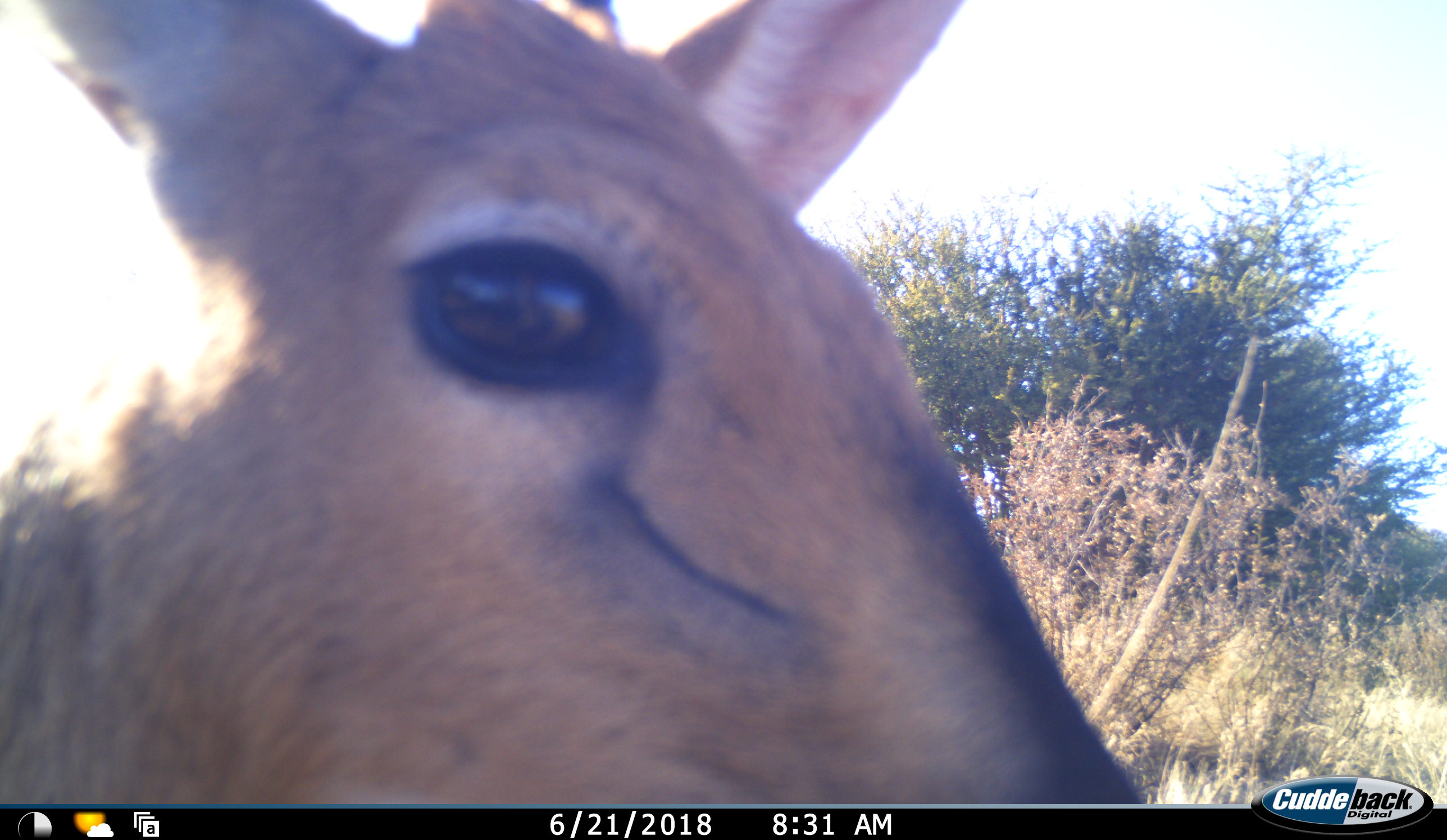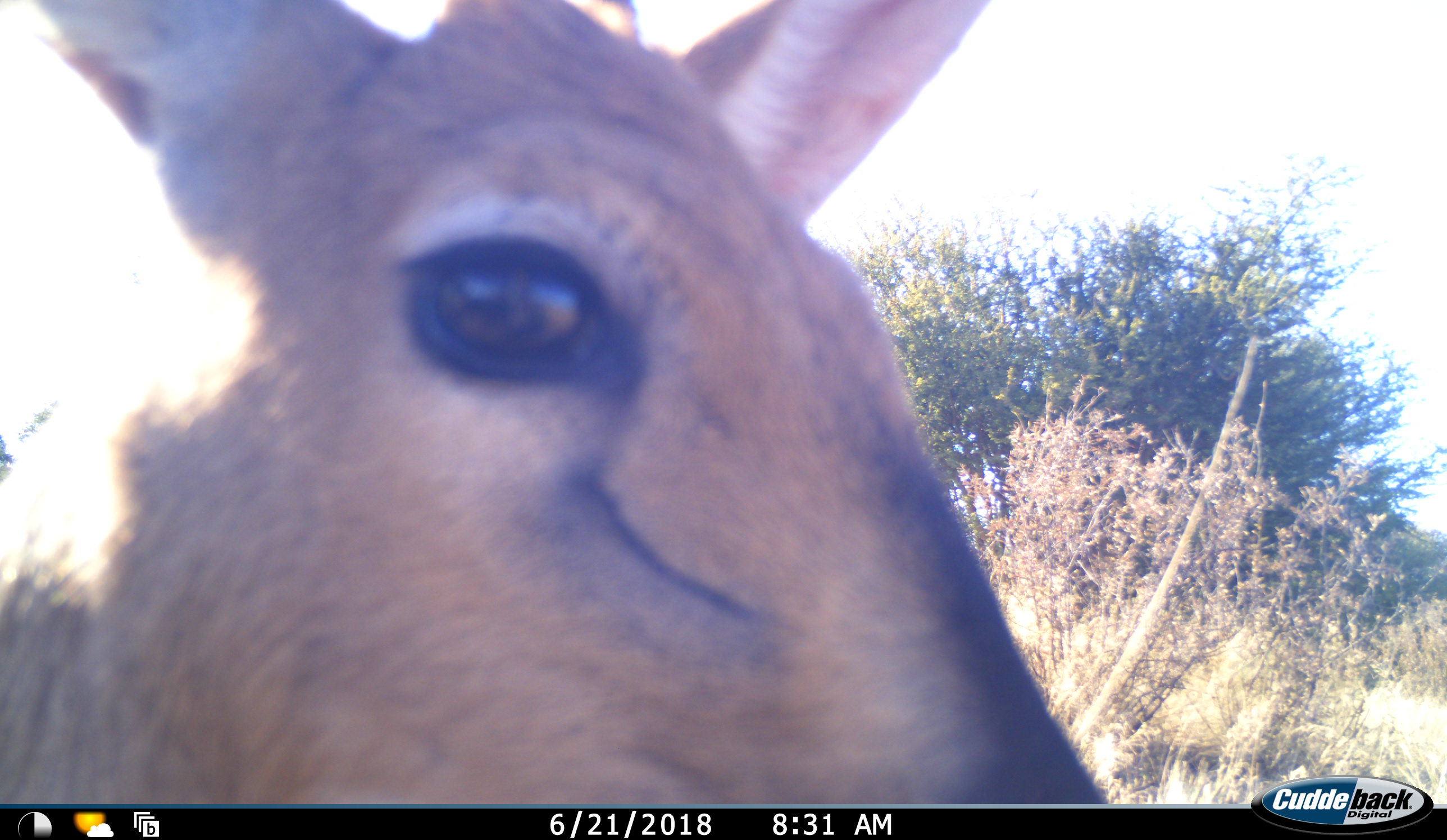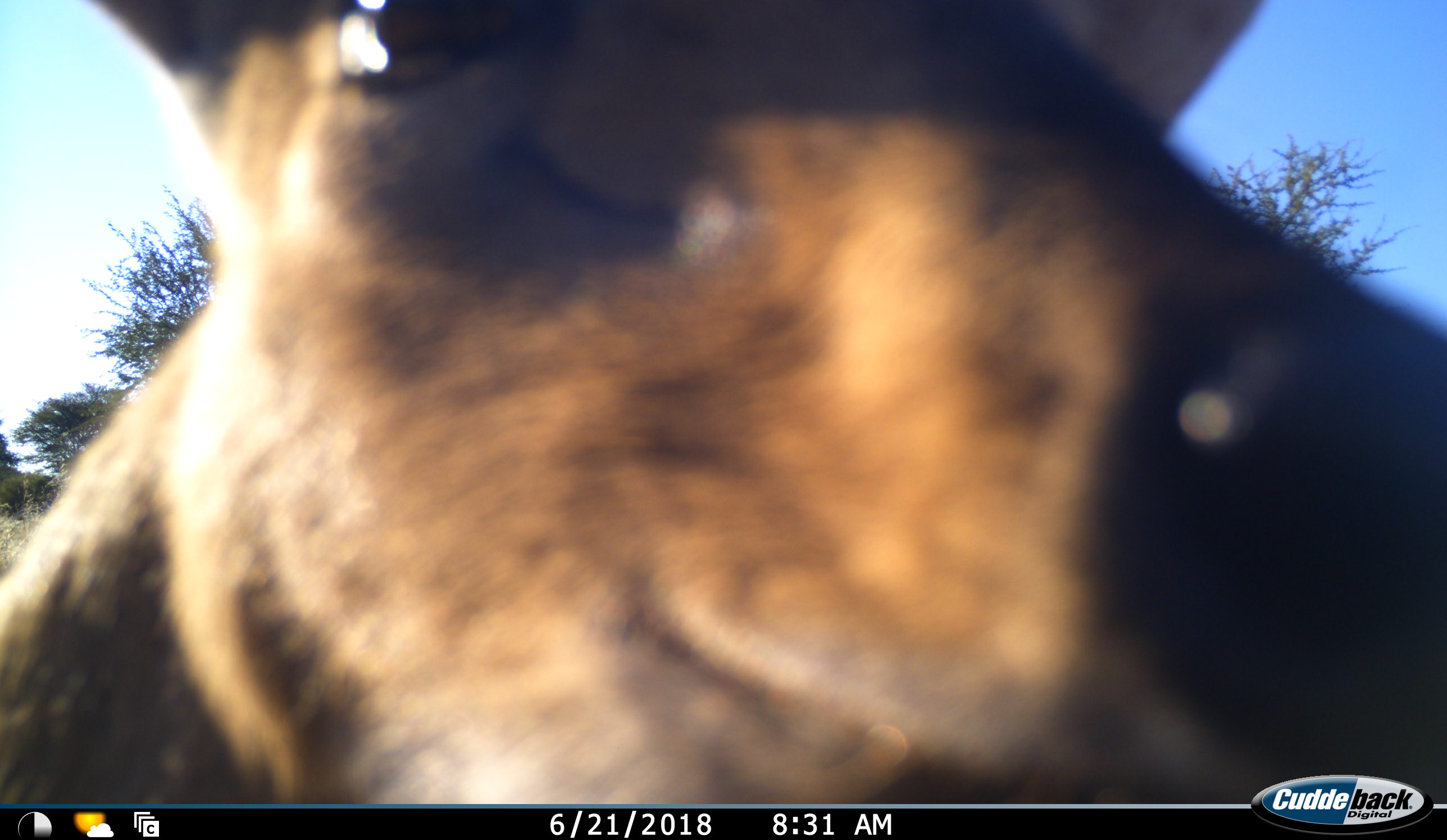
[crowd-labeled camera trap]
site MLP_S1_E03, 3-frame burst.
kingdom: Animalia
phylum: Chordata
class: Mammalia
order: Artiodactyla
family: Bovidae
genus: Sylvicapra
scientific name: Sylvicapra grimmia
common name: common duiker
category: duikercommongrey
Duikercommongrey (common duiker) (Sylvicapra grimmia), count 1. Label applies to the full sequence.